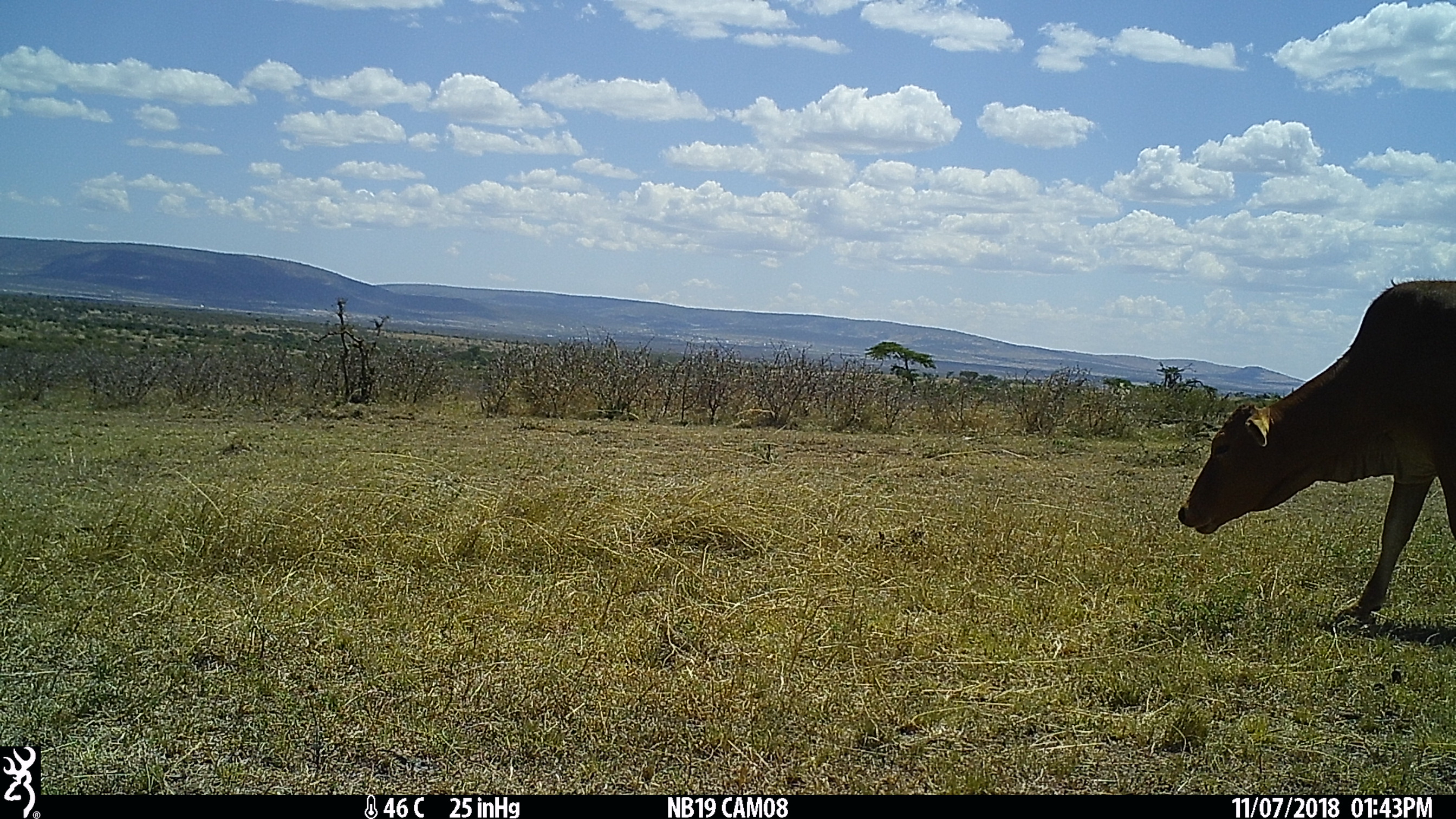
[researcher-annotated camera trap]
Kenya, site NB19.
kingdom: Animalia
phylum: Chordata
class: Mammalia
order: Artiodactyla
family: Bovidae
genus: Bos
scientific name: Bos taurus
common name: cattle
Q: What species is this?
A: Cattle (Bos taurus).